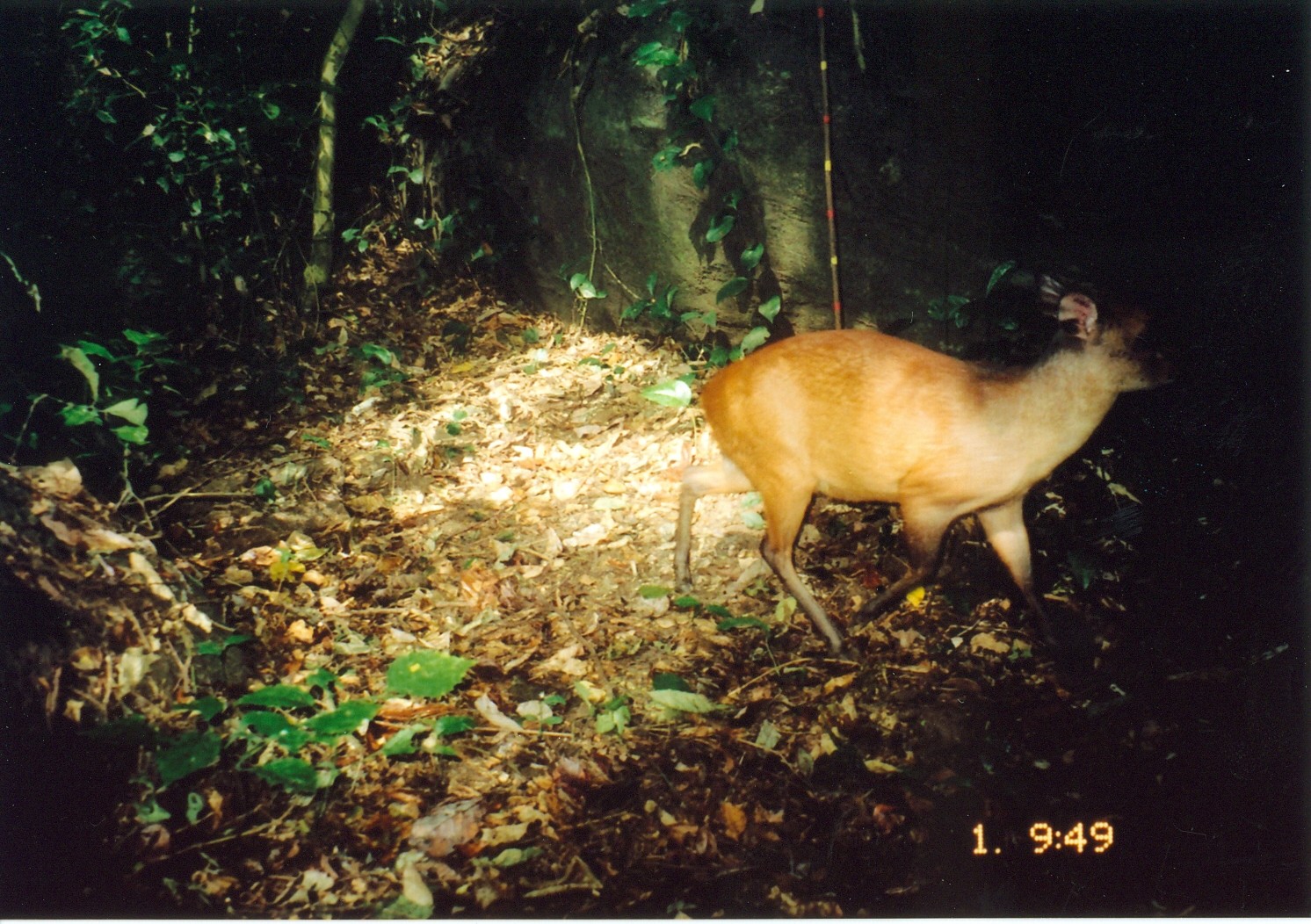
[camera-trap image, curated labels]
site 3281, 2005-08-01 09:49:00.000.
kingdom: Animalia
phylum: Chordata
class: Mammalia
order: Artiodactyla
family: Bovidae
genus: Cephalophus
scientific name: Cephalophus harveyi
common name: harvey's duiker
Cephalophus harveyi (harvey's duiker), count 1.